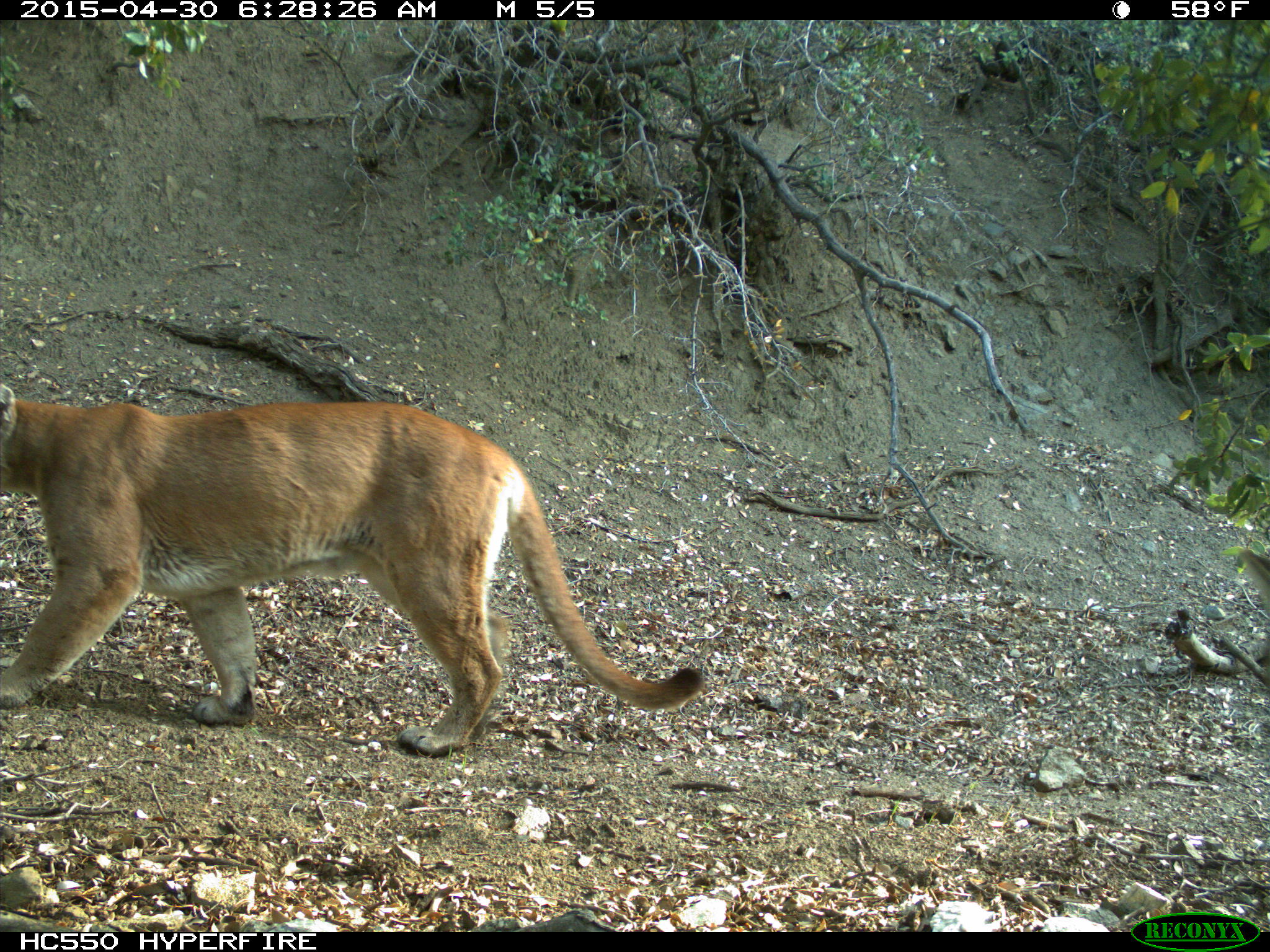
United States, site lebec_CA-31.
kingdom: Animalia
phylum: Chordata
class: Mammalia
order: Carnivora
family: Felidae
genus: Puma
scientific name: Puma concolor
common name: mountain lion